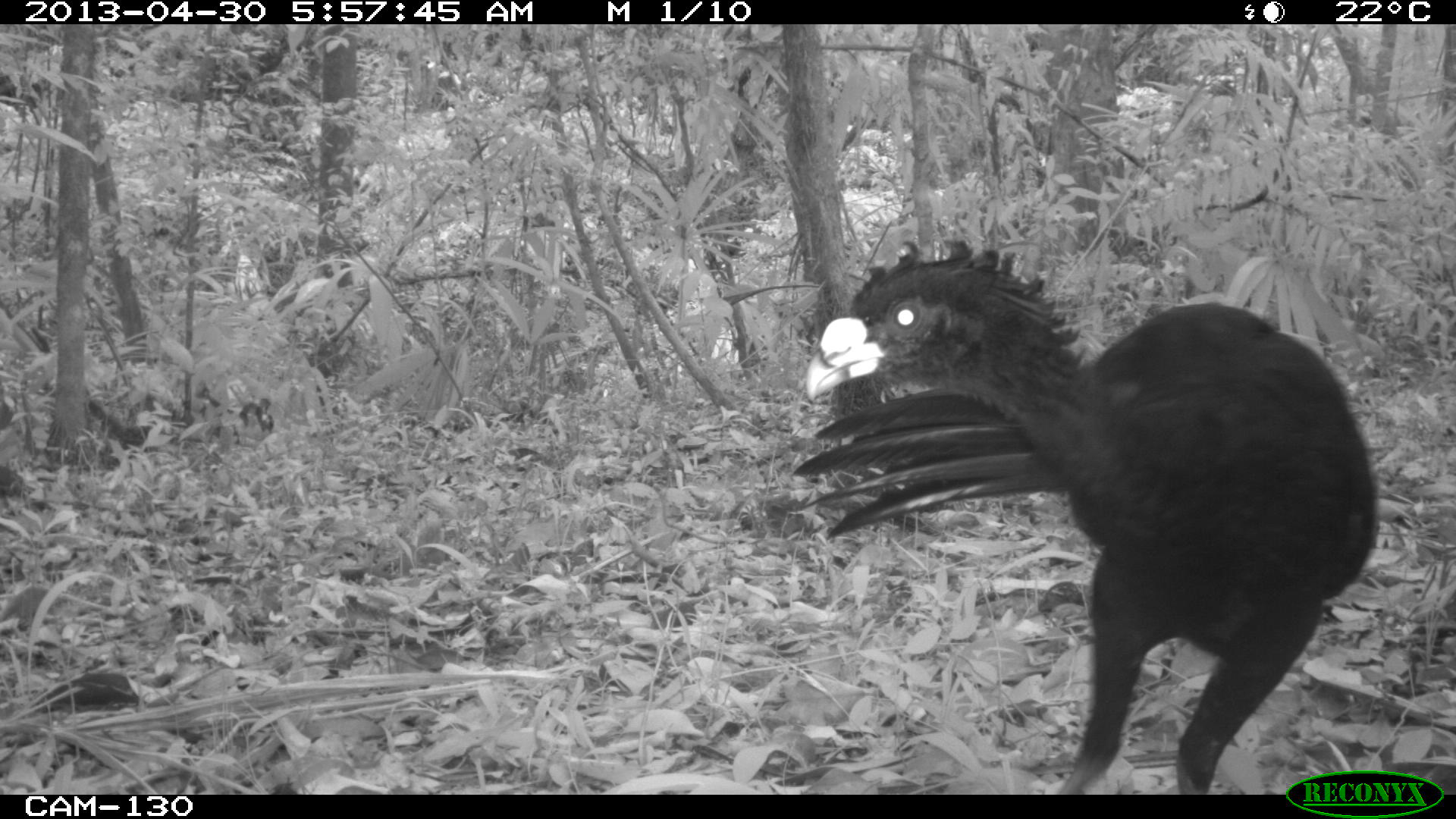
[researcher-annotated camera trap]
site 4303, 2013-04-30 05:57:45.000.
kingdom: Animalia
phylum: Chordata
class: Aves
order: Galliformes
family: Cracidae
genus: Crax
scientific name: Crax rubra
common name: great curassow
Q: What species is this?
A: Crax rubra (great curassow).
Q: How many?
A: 2.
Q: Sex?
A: Male.